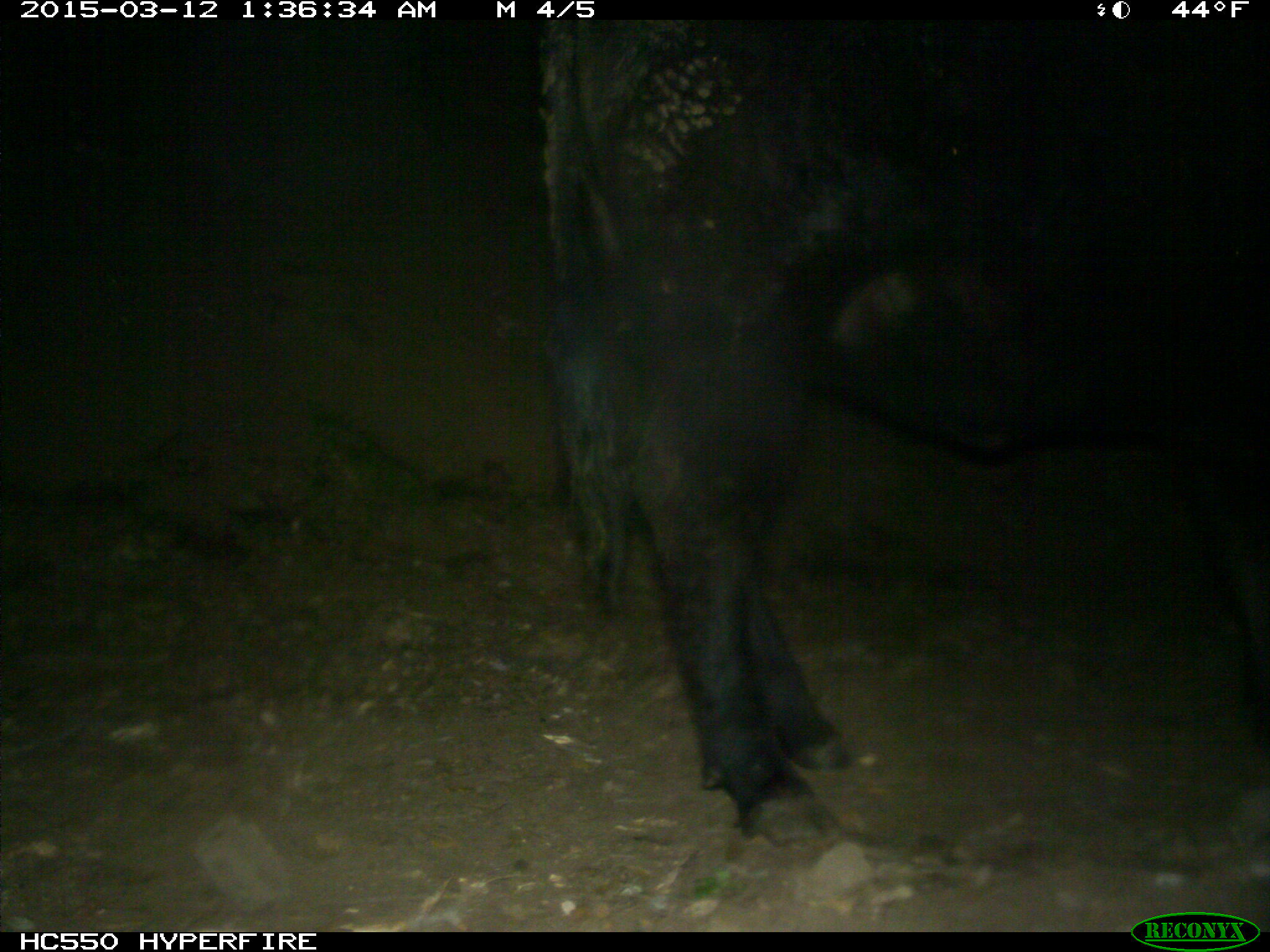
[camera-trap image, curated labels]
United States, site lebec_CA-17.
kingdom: Animalia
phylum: Chordata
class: Mammalia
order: Artiodactyla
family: Bovidae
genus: Bos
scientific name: Bos taurus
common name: domestic cow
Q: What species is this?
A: Bos taurus (domestic cow).